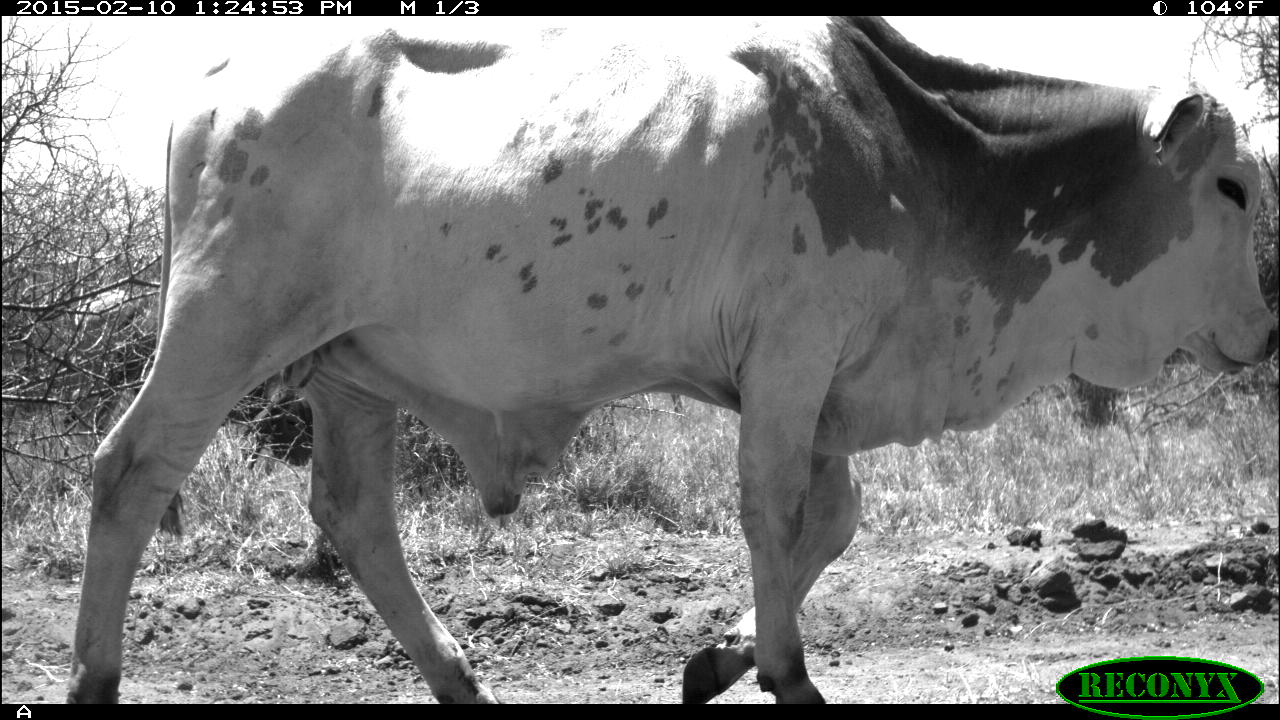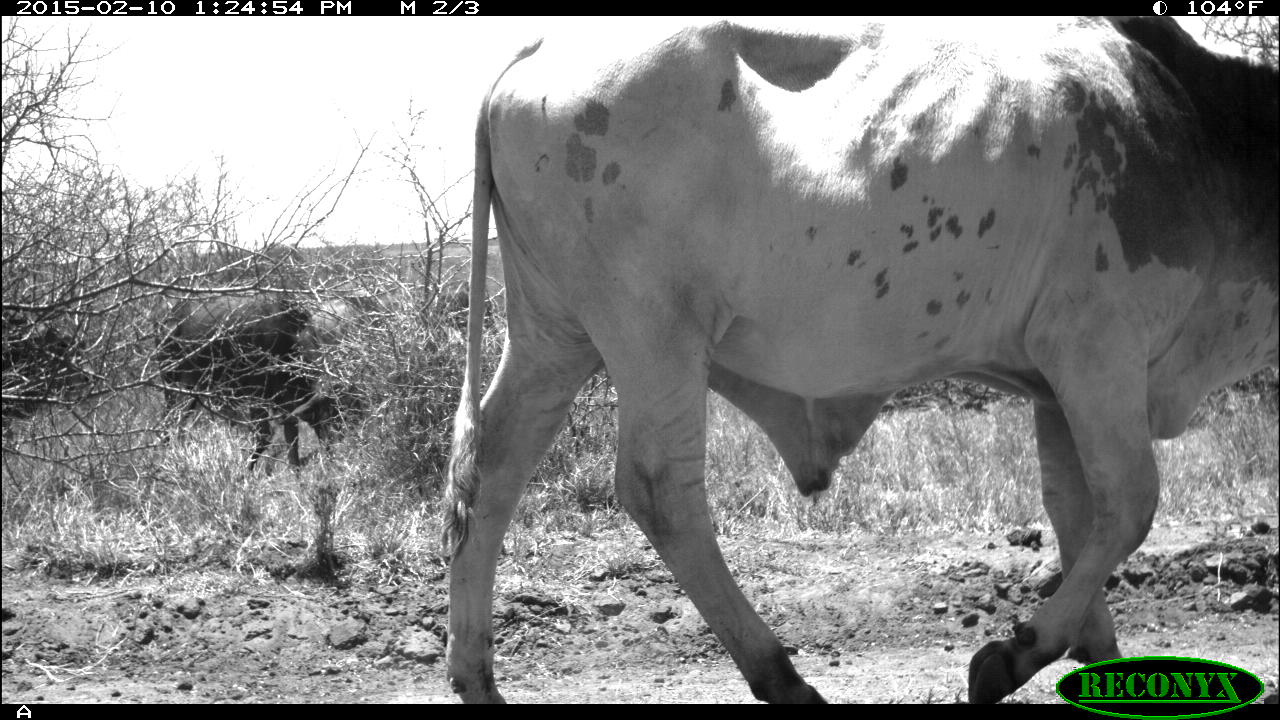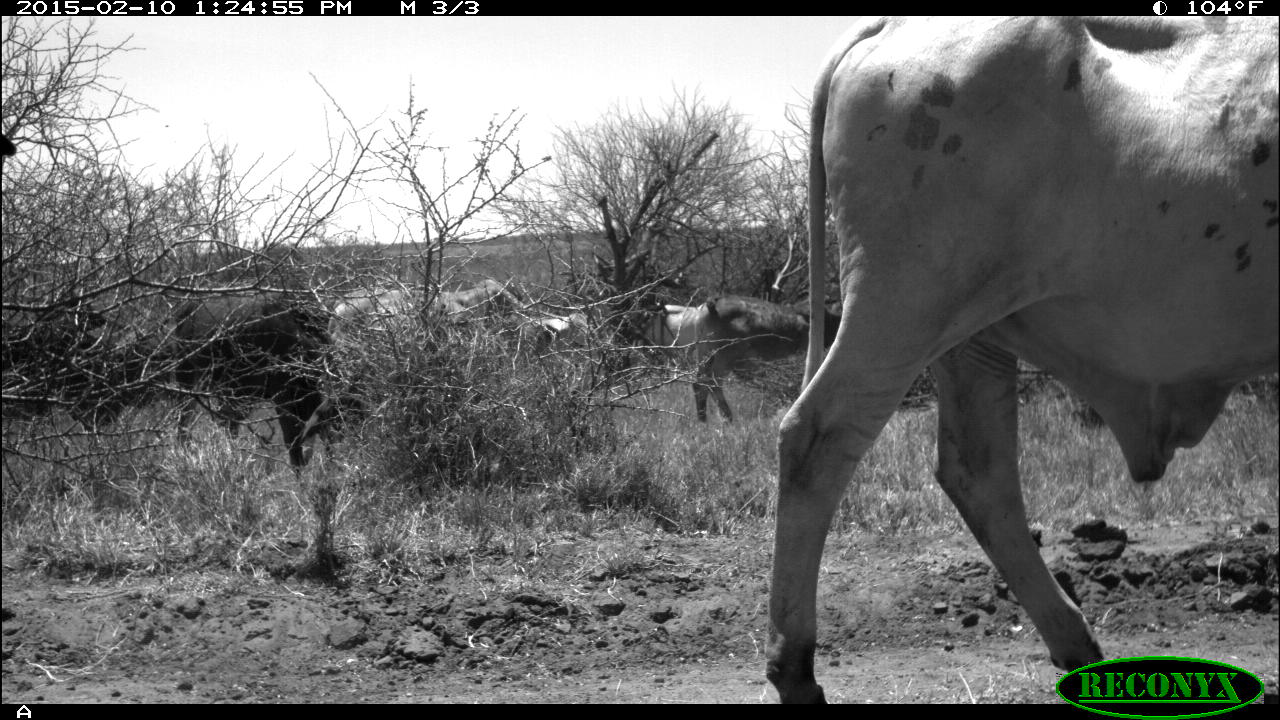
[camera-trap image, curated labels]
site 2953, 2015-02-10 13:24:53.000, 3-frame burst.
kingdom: Animalia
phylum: Chordata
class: Mammalia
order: Artiodactyla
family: Bovidae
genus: Bos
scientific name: Bos taurus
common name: domestic cattle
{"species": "Bos taurus (domestic cattle)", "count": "12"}